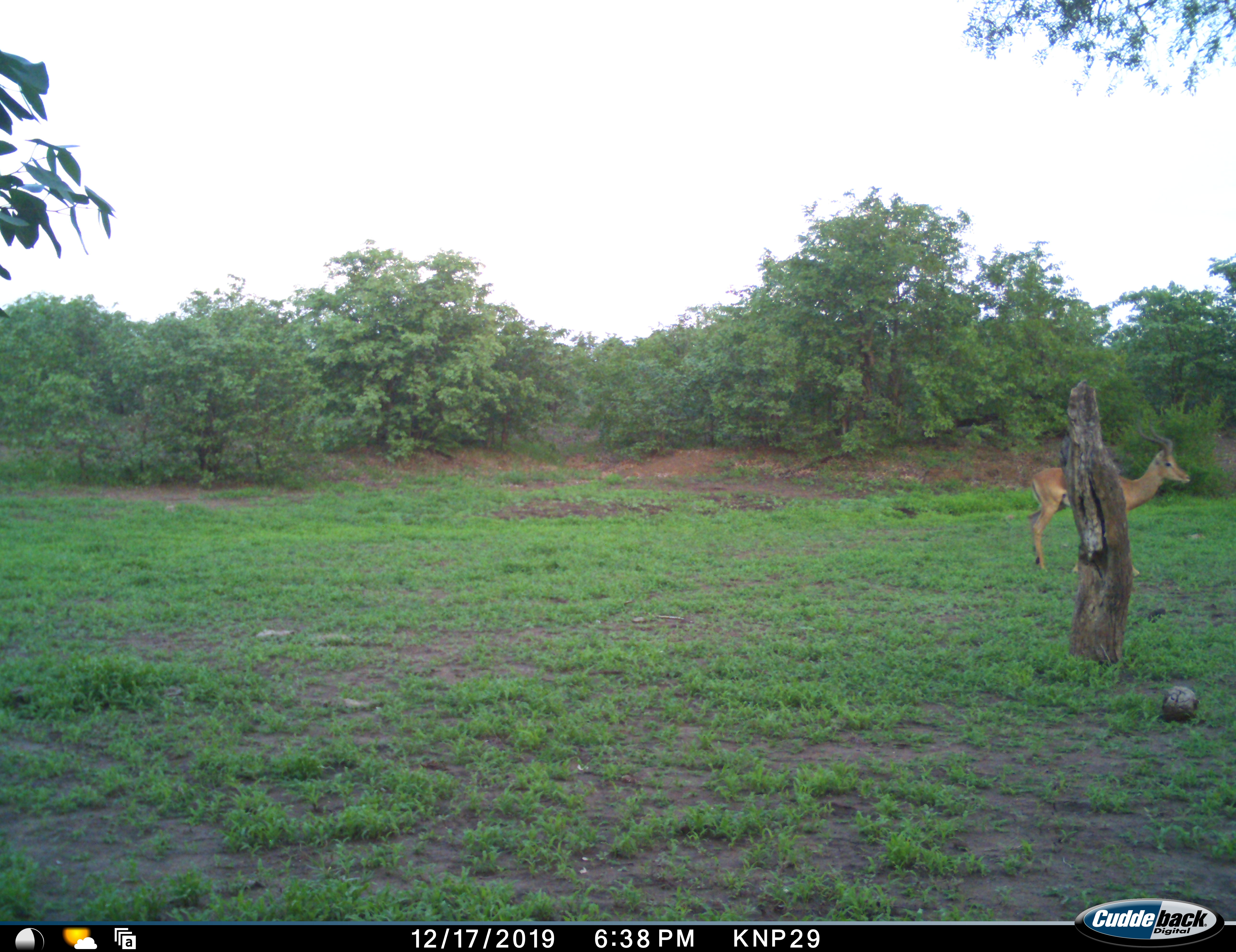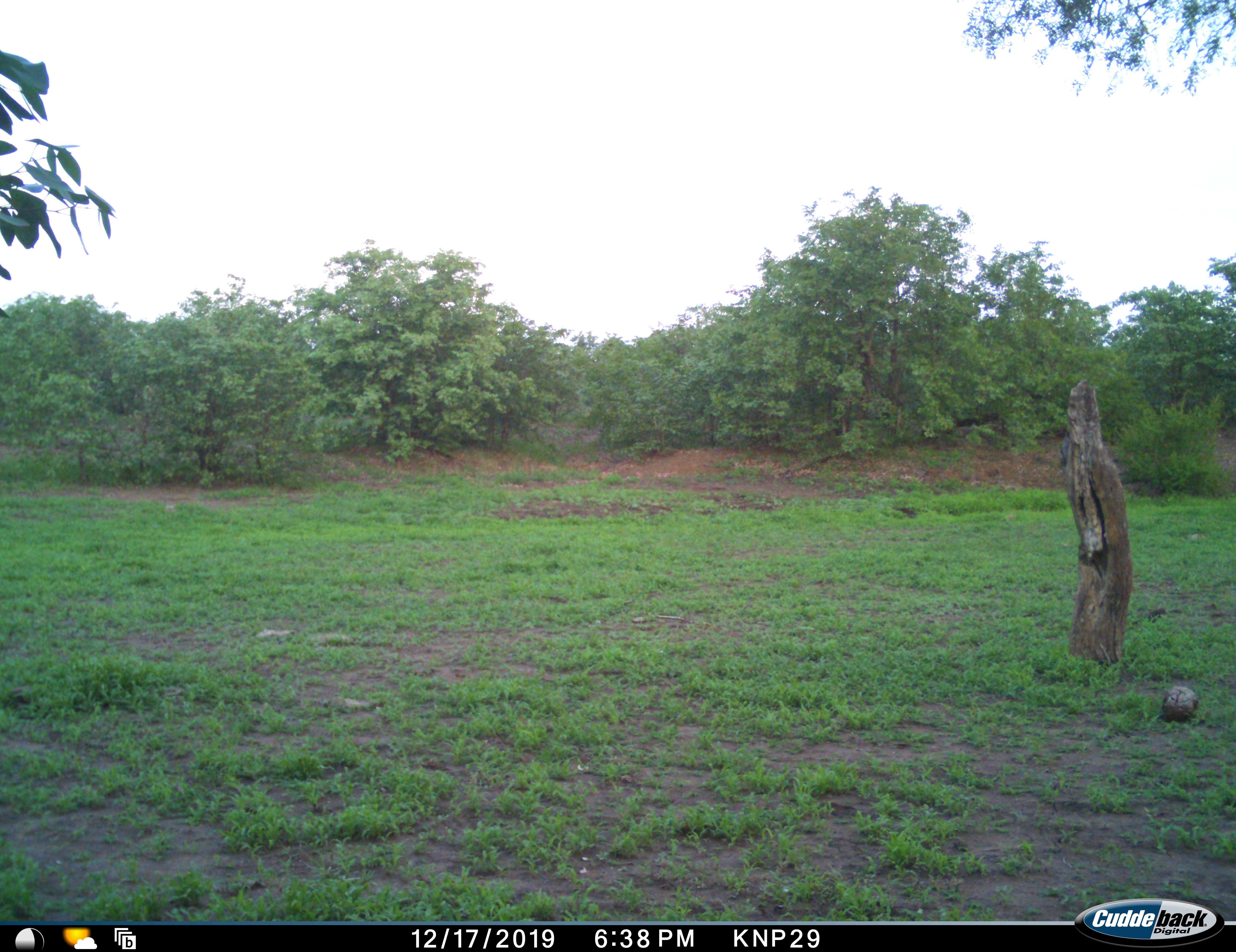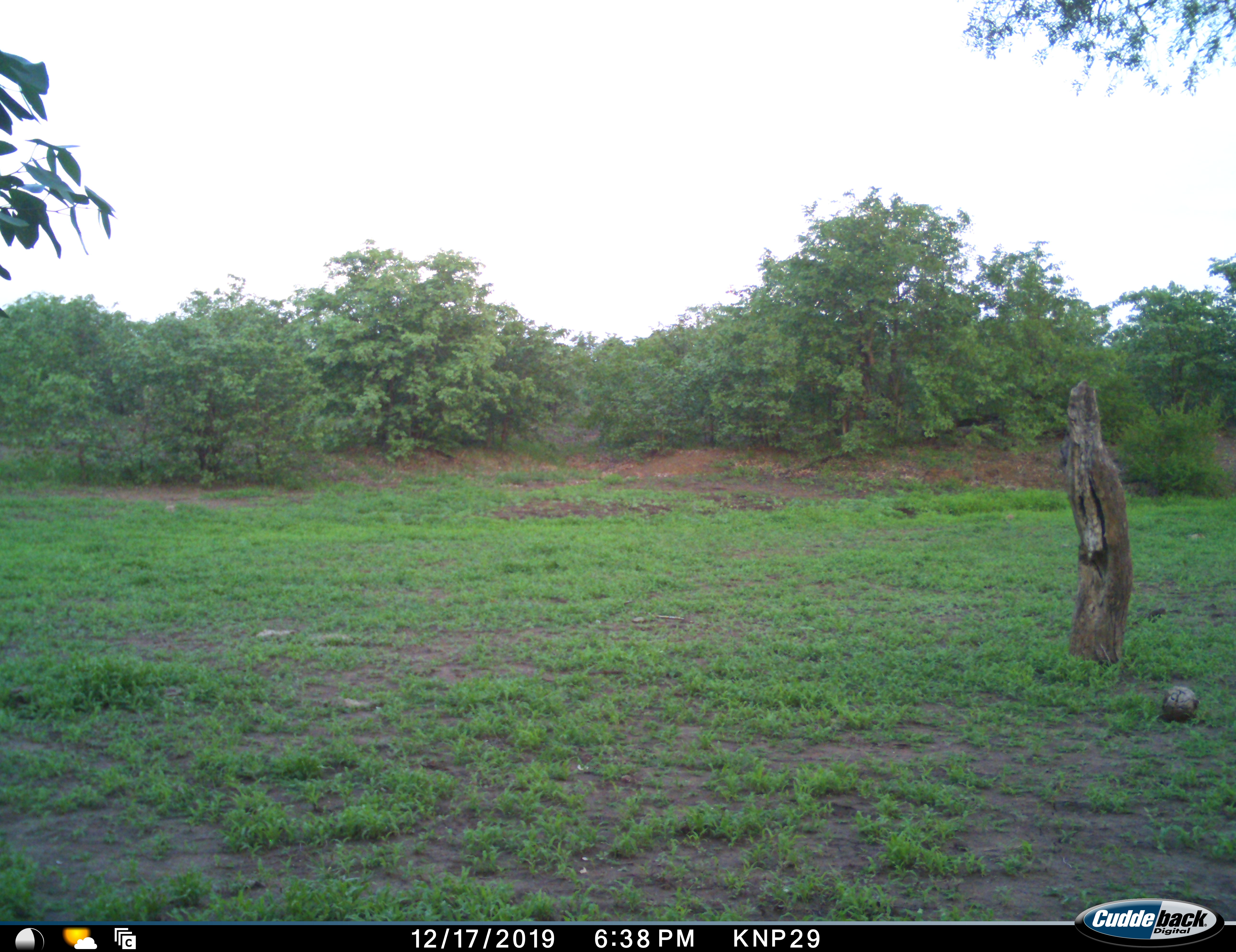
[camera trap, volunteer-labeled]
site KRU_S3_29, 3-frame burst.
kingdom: Animalia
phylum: Chordata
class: Mammalia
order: Artiodactyla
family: Bovidae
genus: Aepyceros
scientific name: Aepyceros melampus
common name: impala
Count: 1.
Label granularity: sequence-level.